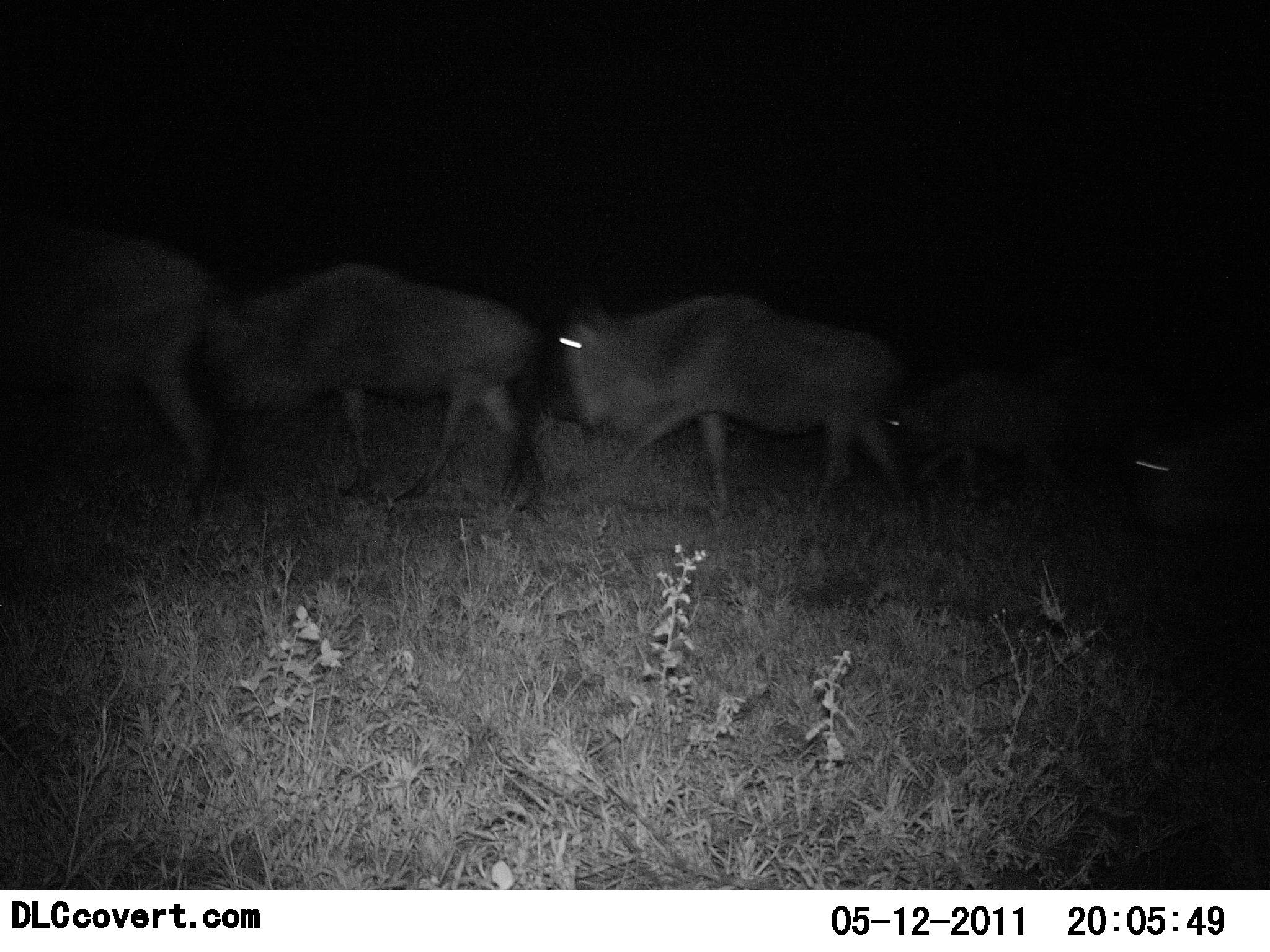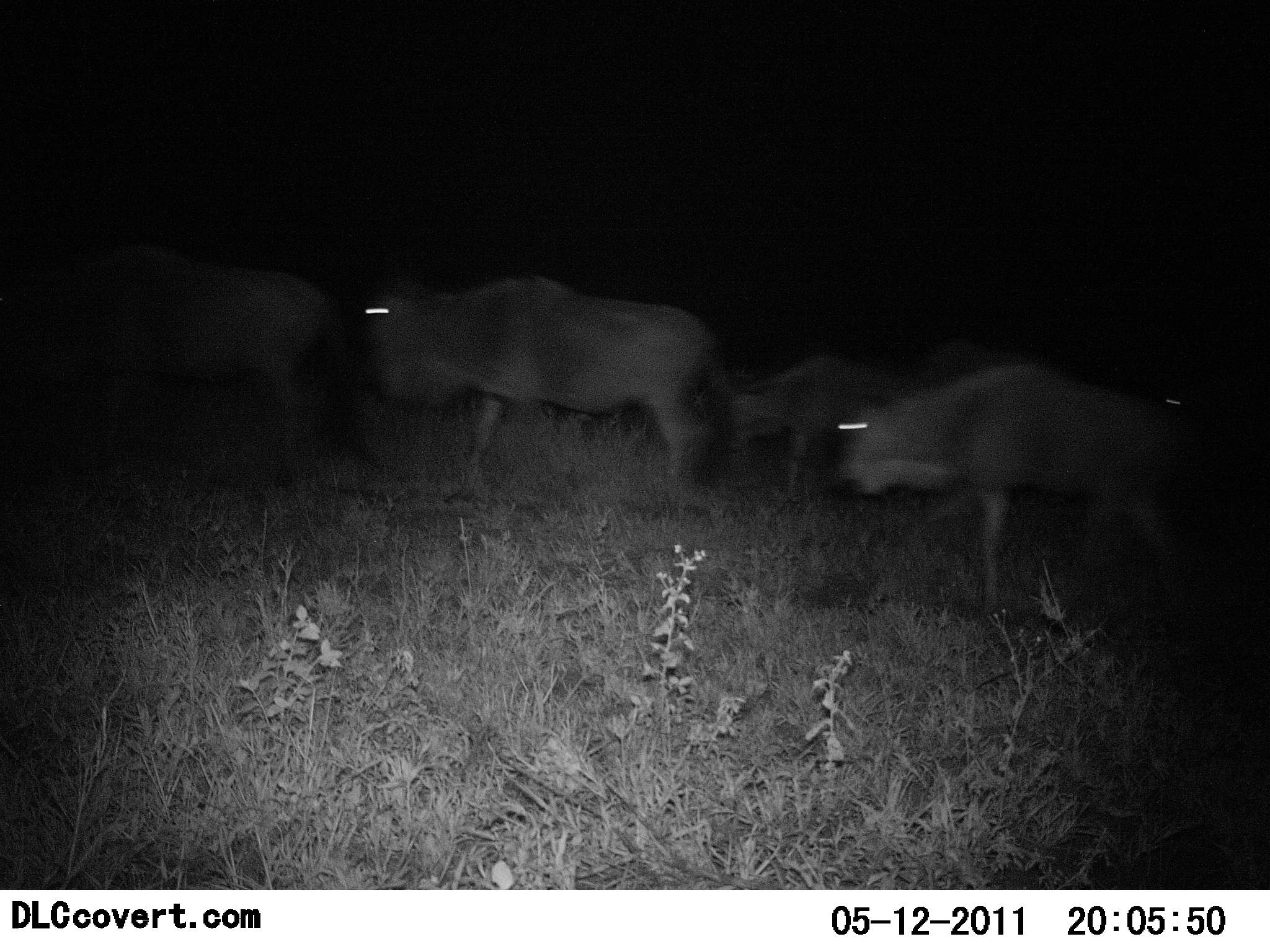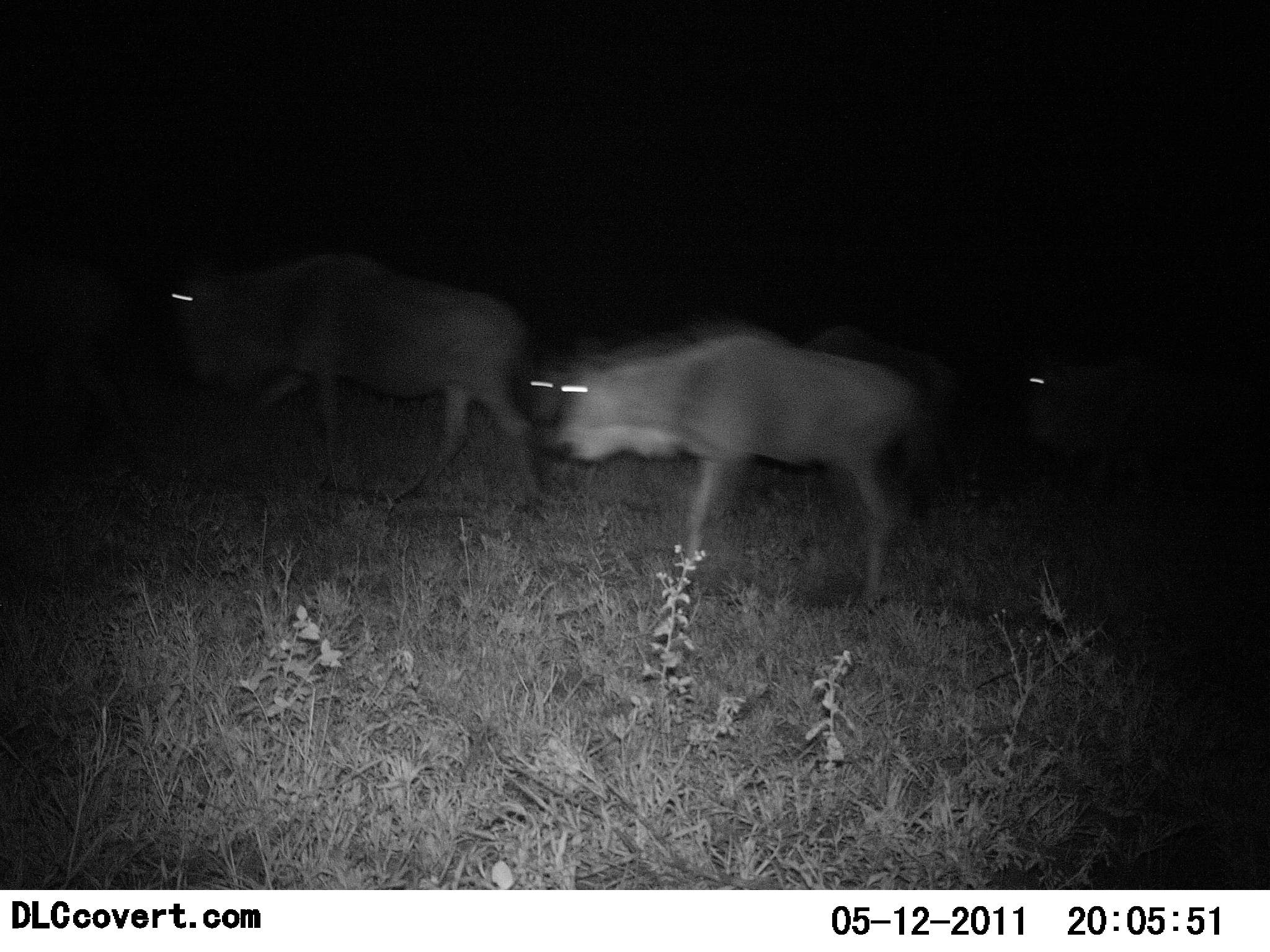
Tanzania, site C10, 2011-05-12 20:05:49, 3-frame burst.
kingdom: Animalia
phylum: Chordata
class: Mammalia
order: Artiodactyla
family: Bovidae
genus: Connochaetes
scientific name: Connochaetes taurinus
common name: blue wildebeest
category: wildebeest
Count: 5.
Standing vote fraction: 0%.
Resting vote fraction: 0%.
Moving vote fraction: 100%.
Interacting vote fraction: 0%.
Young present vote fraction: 0%.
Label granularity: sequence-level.